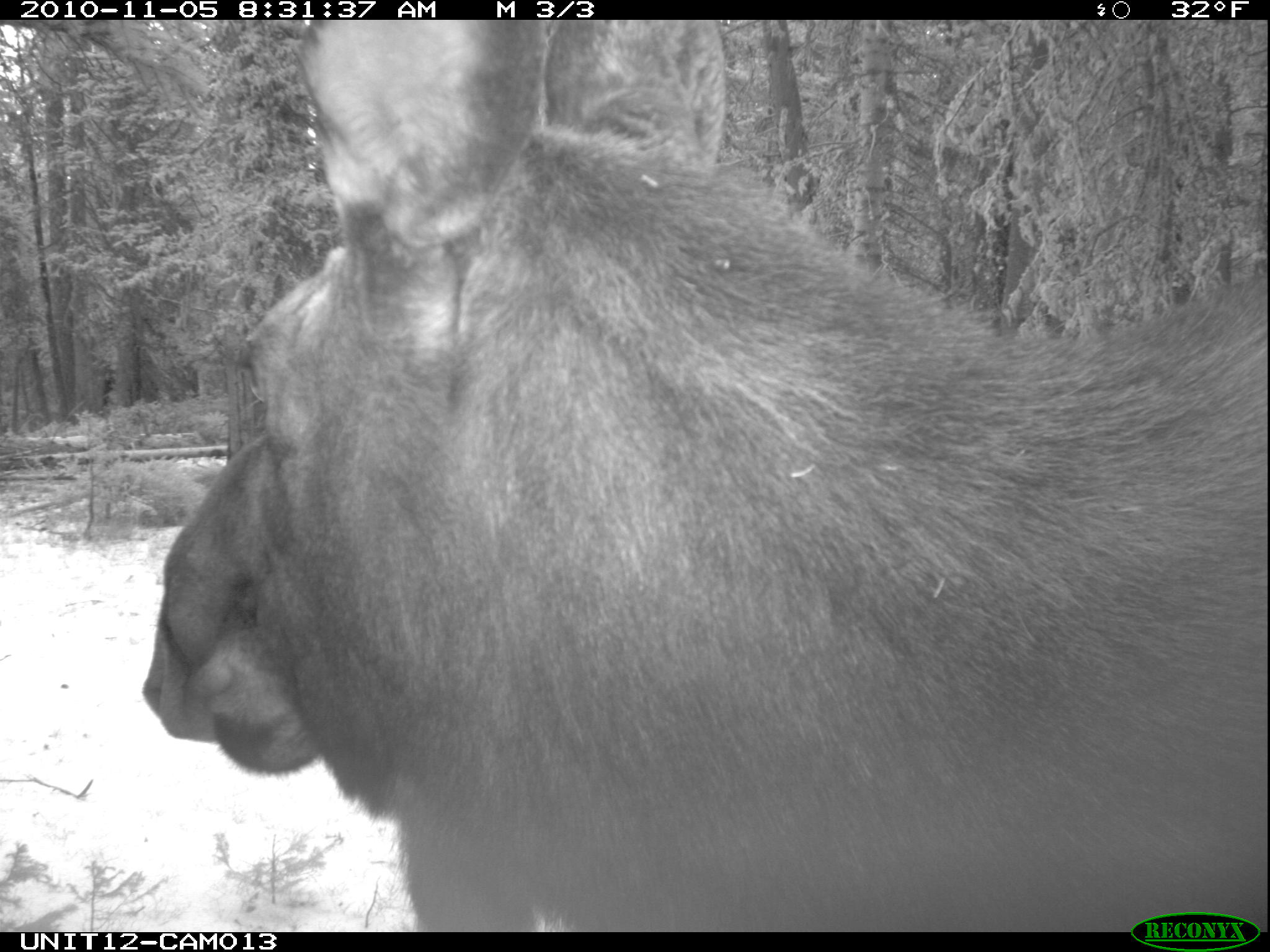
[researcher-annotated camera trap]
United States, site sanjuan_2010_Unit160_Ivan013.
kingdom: Animalia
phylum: Chordata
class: Mammalia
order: Artiodactyla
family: Cervidae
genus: Alces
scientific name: Alces alces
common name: moose